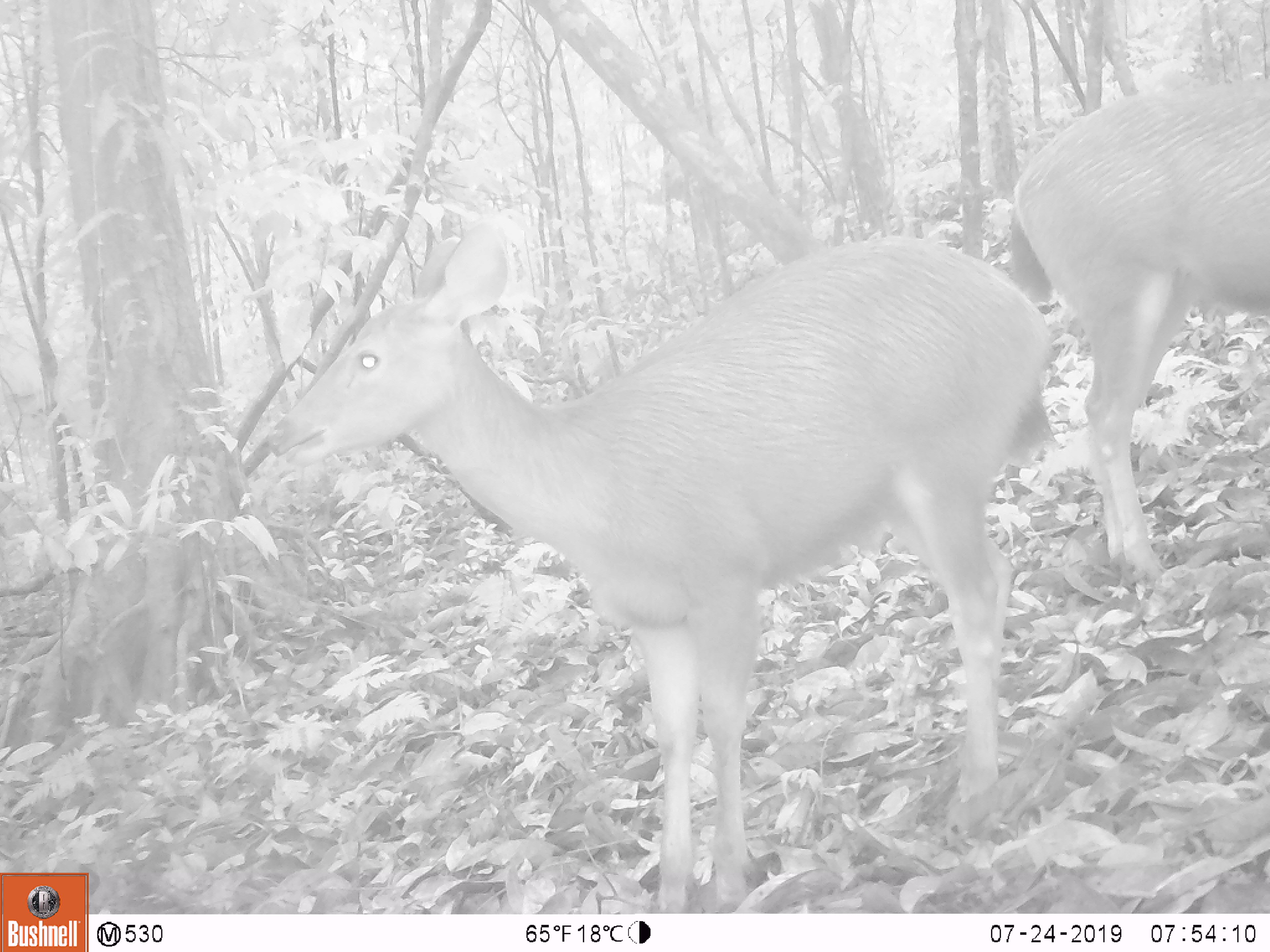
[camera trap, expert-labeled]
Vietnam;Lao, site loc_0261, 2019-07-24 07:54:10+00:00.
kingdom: Animalia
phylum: Chordata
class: Mammalia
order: Artiodactyla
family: Cervidae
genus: Rusa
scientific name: Rusa unicolor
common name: sambar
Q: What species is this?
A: Sambar (Rusa unicolor).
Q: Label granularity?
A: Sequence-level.